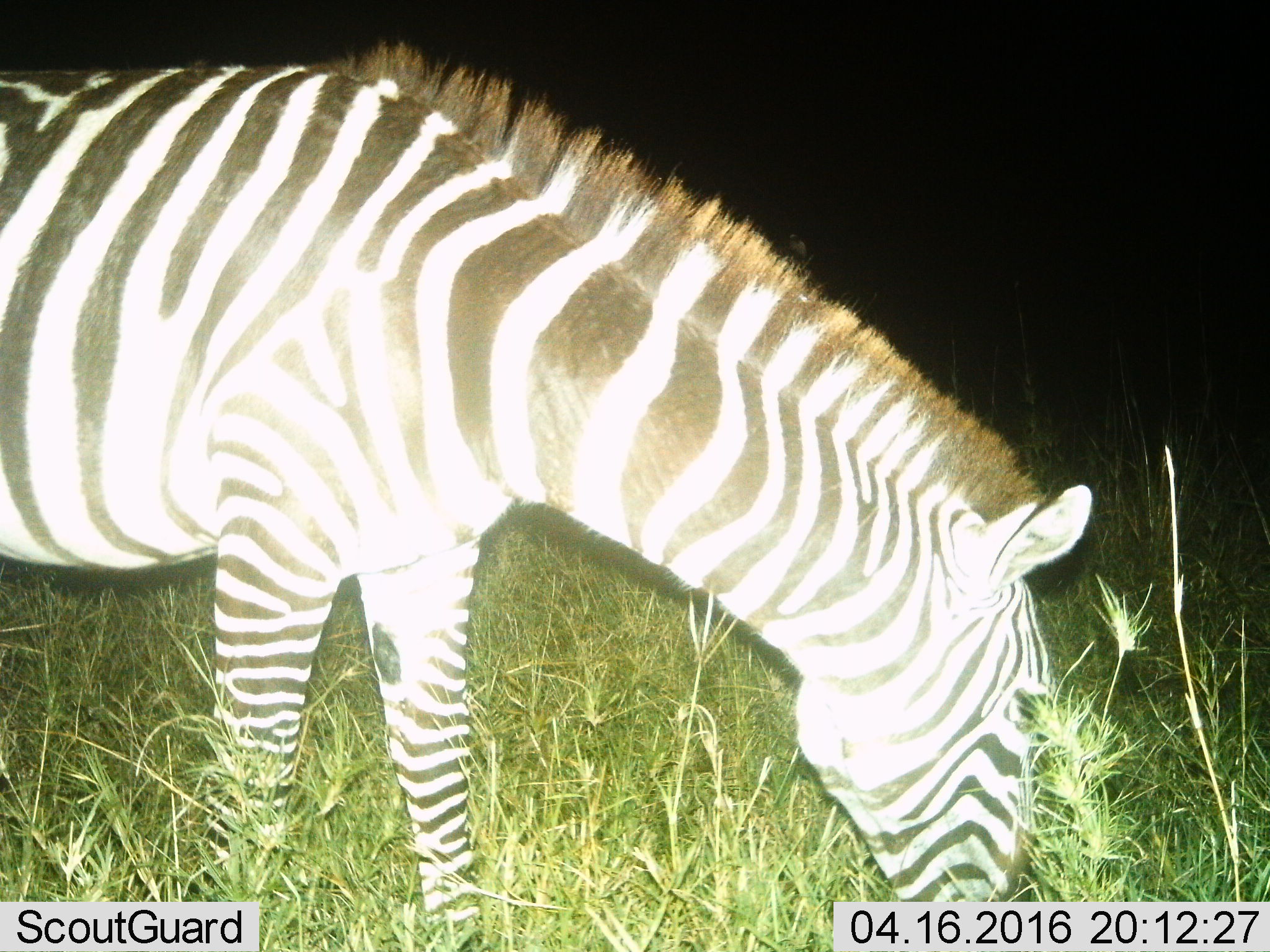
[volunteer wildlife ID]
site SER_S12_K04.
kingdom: Animalia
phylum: Chordata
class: Mammalia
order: Perissodactyla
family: Equidae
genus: Equus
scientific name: Equus quagga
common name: plains zebra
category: zebraplains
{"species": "zebraplains (plains zebra) (Equus quagga)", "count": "1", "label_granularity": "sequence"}